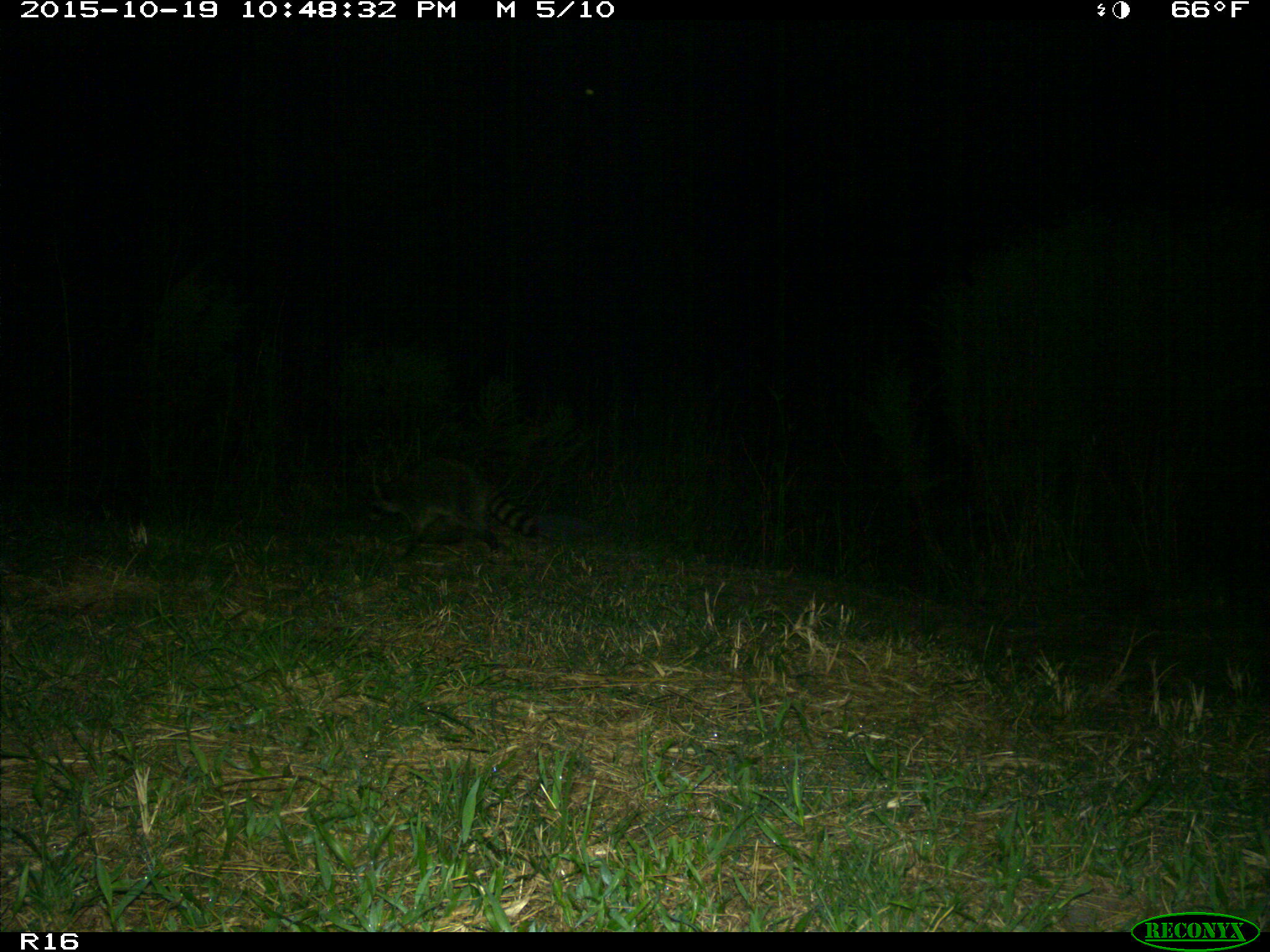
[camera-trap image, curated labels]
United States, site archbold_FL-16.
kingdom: Animalia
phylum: Chordata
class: Mammalia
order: Carnivora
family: Procyonidae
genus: Procyon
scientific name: Procyon lotor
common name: common raccoon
Procyon lotor (common raccoon).